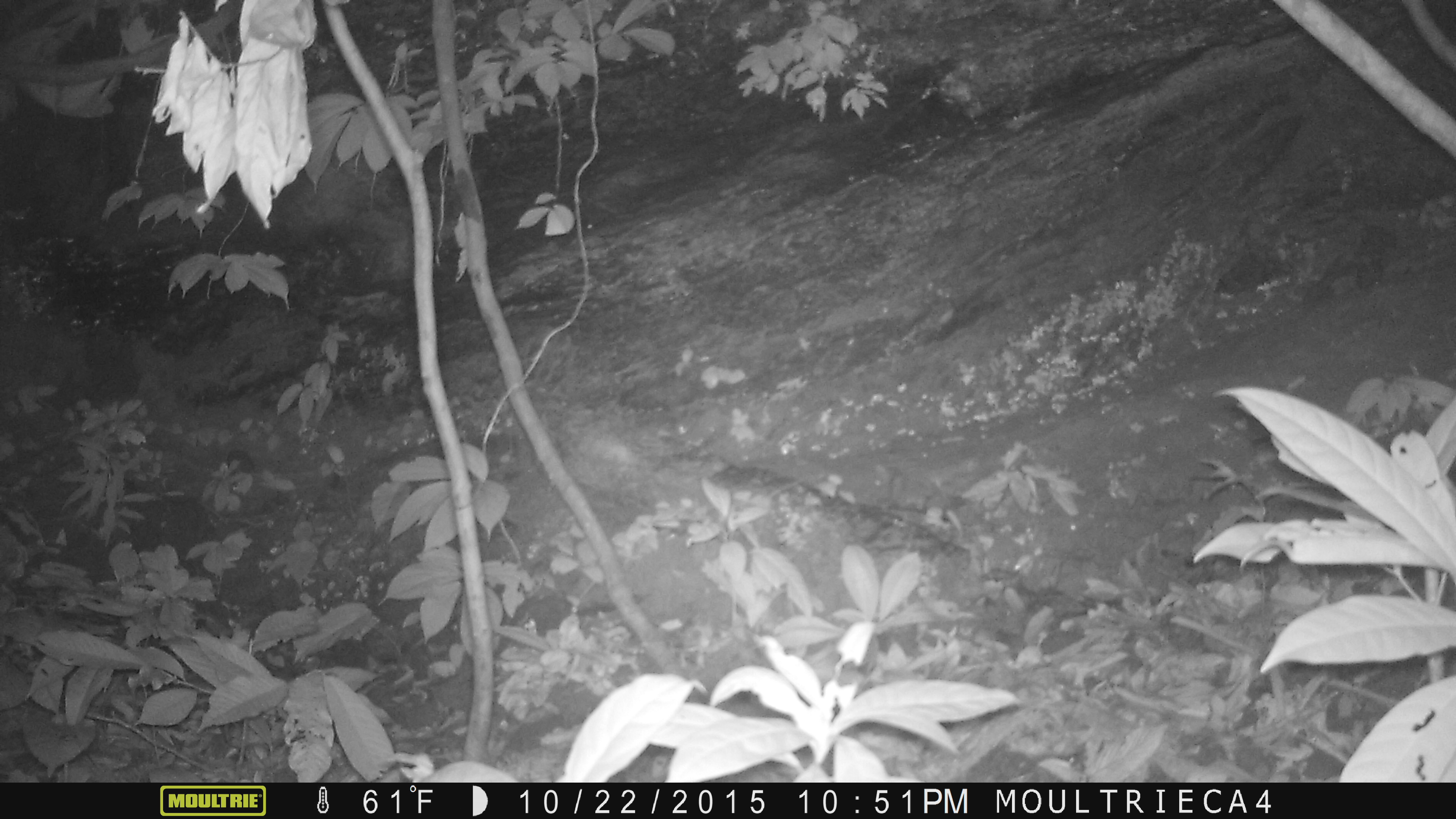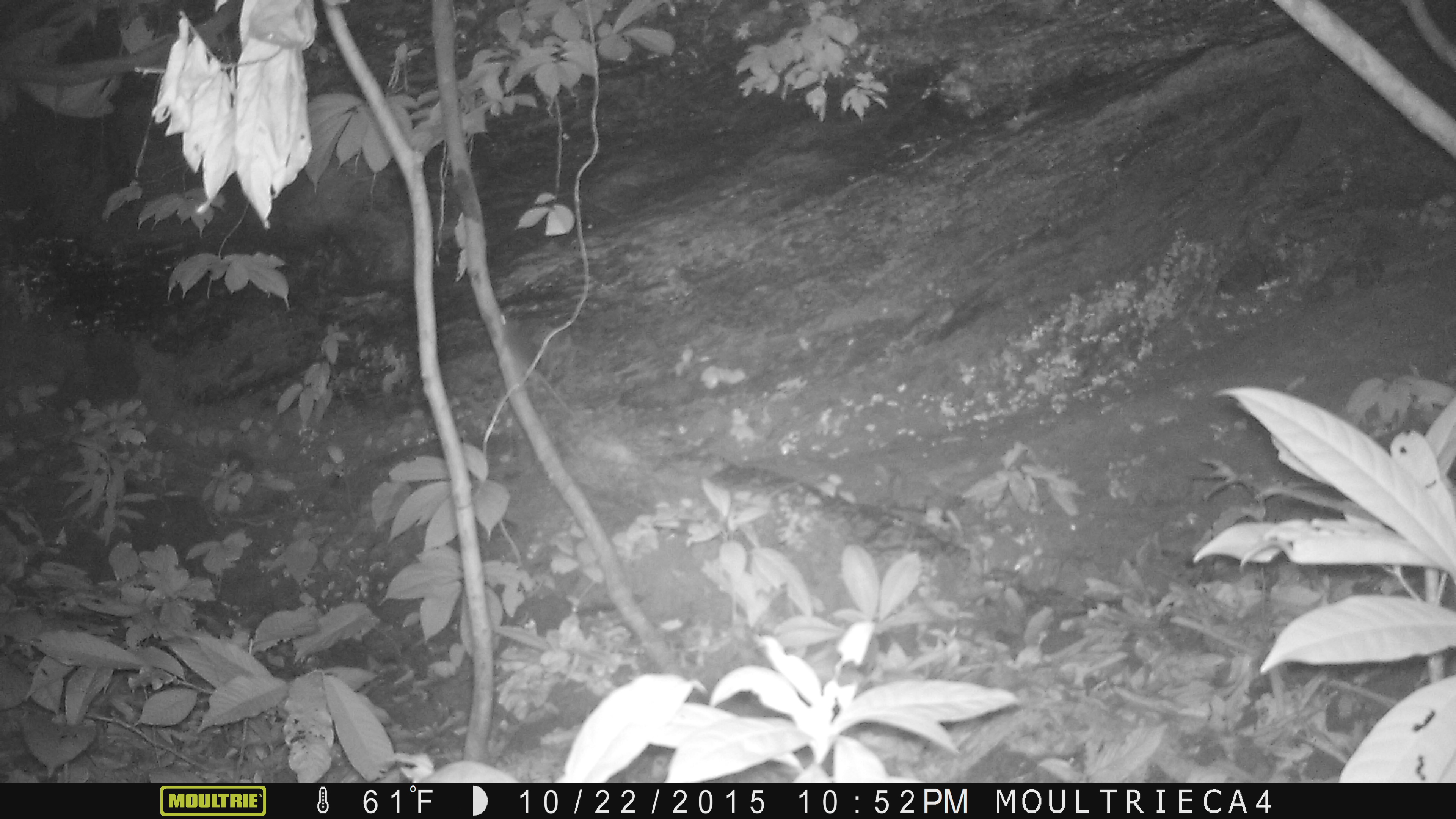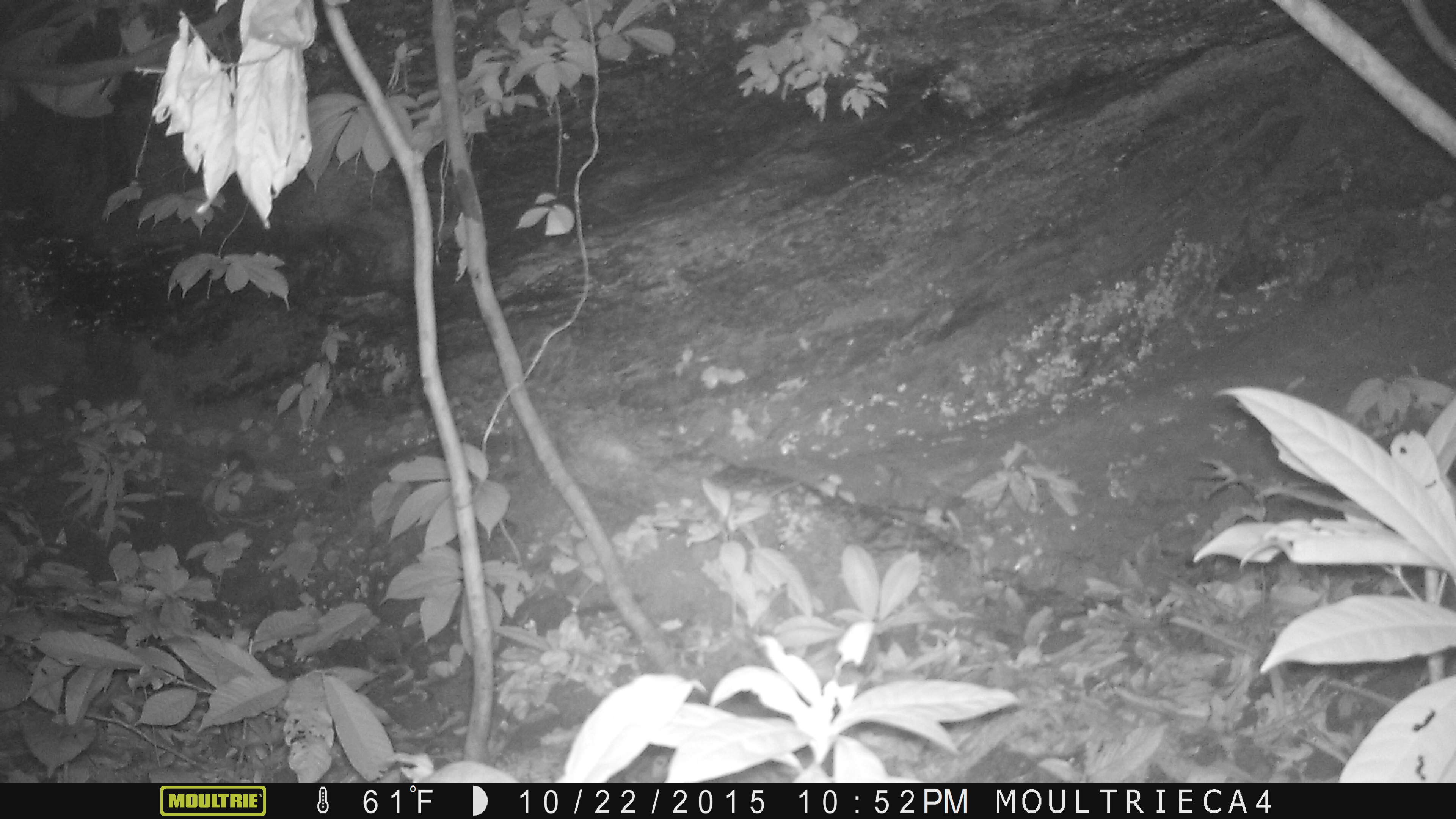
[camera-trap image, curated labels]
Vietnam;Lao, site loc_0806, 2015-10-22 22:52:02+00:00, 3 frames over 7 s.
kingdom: Animalia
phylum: Chordata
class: Mammalia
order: Rodentia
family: Muridae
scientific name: Muridae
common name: old-world mice and rats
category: unidentified murid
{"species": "unidentified murid (old-world mice and rats) (Muridae)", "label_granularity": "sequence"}